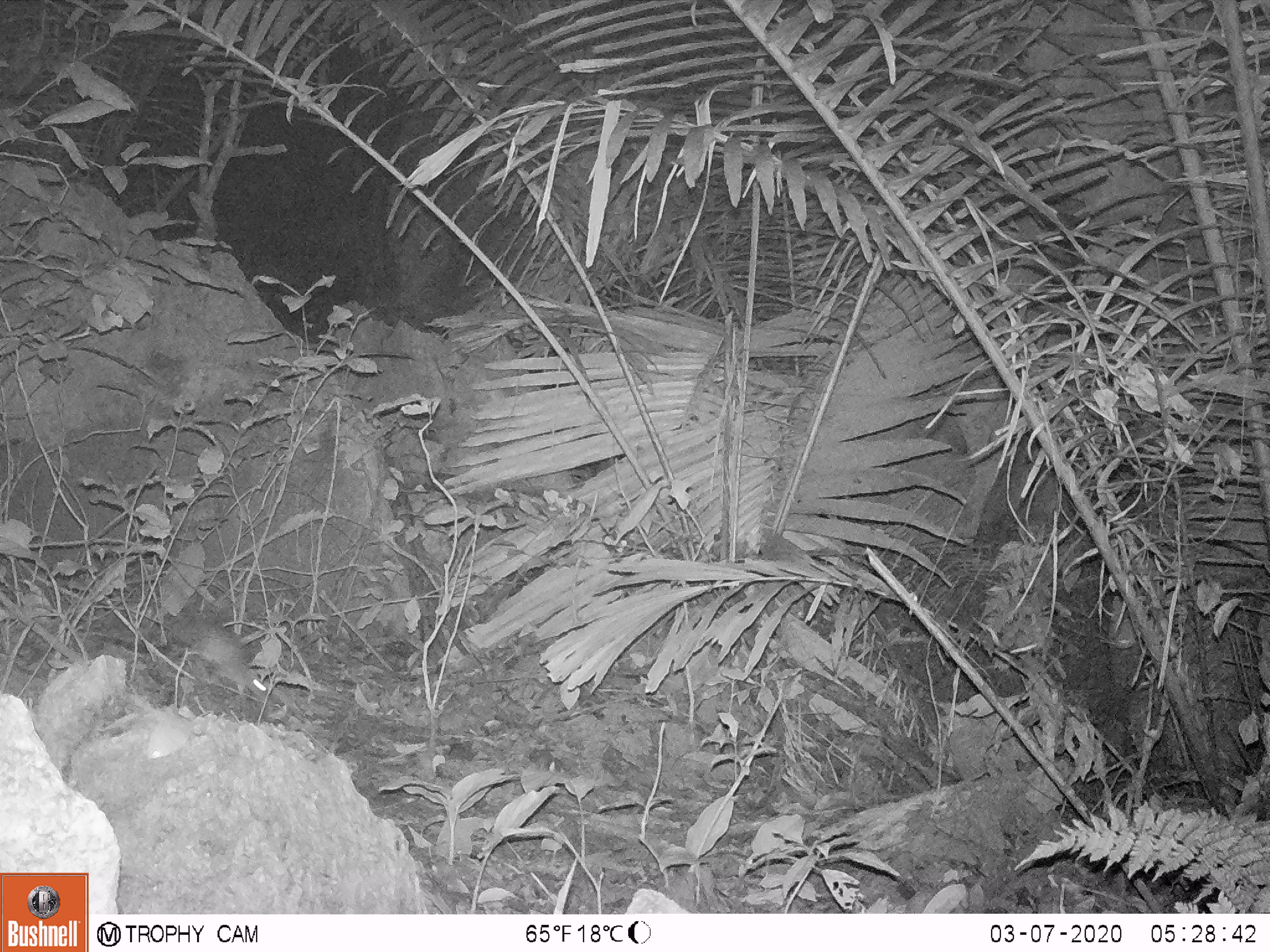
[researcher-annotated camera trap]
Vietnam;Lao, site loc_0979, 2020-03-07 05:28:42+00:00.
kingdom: Animalia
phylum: Chordata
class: Mammalia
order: Rodentia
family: Muridae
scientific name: Muridae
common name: old-world mice and rats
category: unidentified murid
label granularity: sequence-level